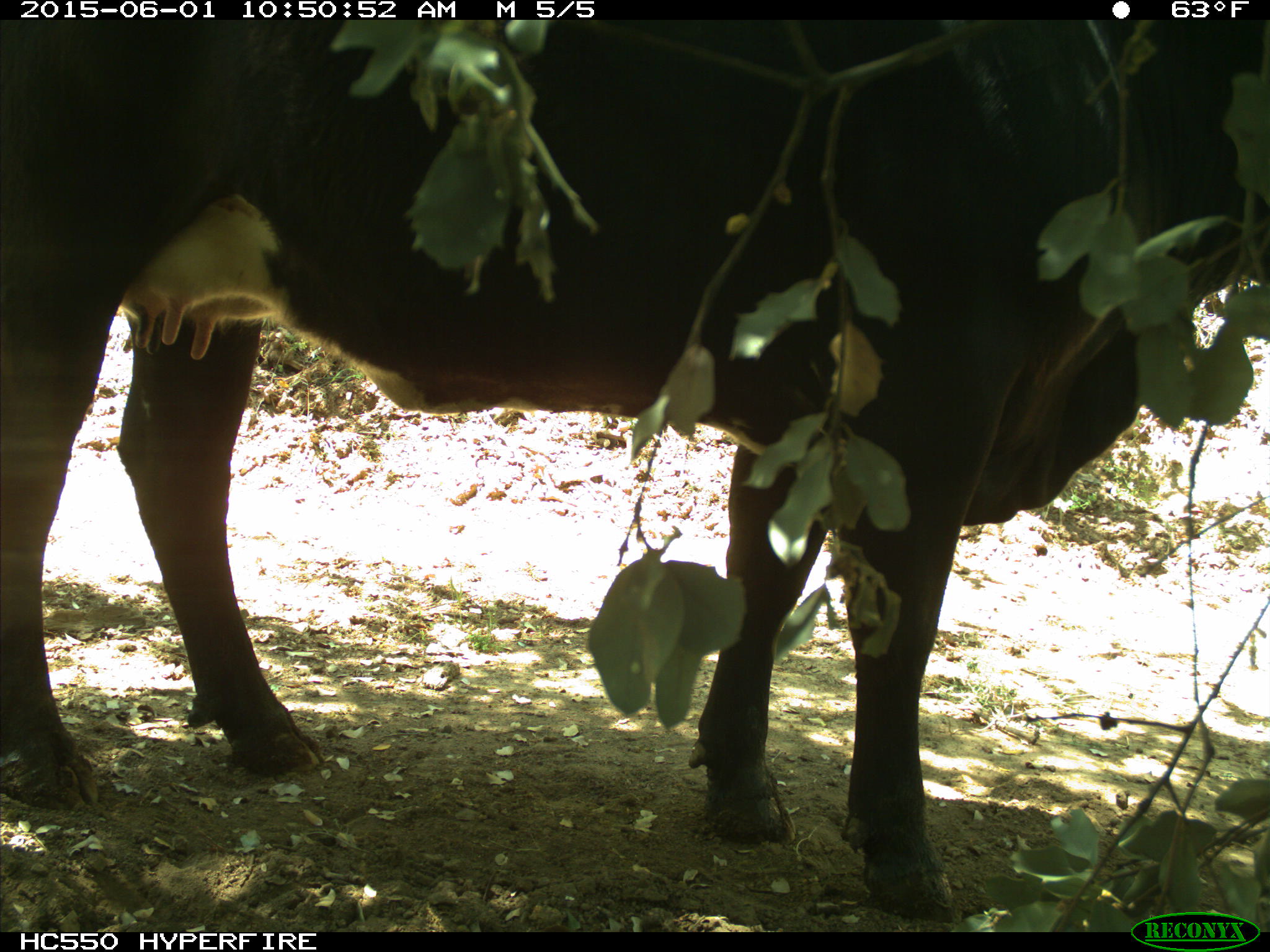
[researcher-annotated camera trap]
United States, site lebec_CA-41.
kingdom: Animalia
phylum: Chordata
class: Mammalia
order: Artiodactyla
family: Bovidae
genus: Bos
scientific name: Bos taurus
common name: domestic cow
Bos taurus (domestic cow).